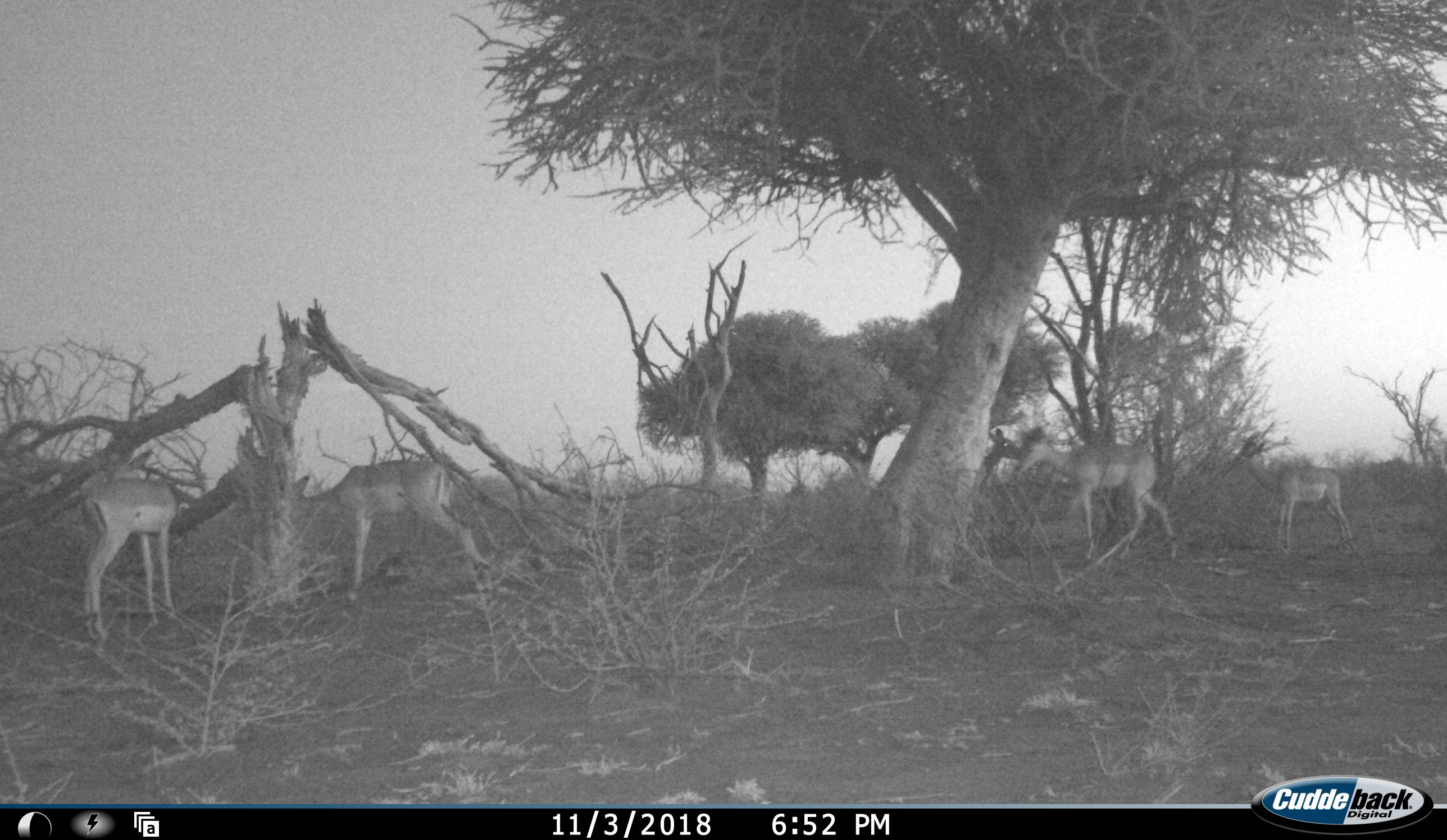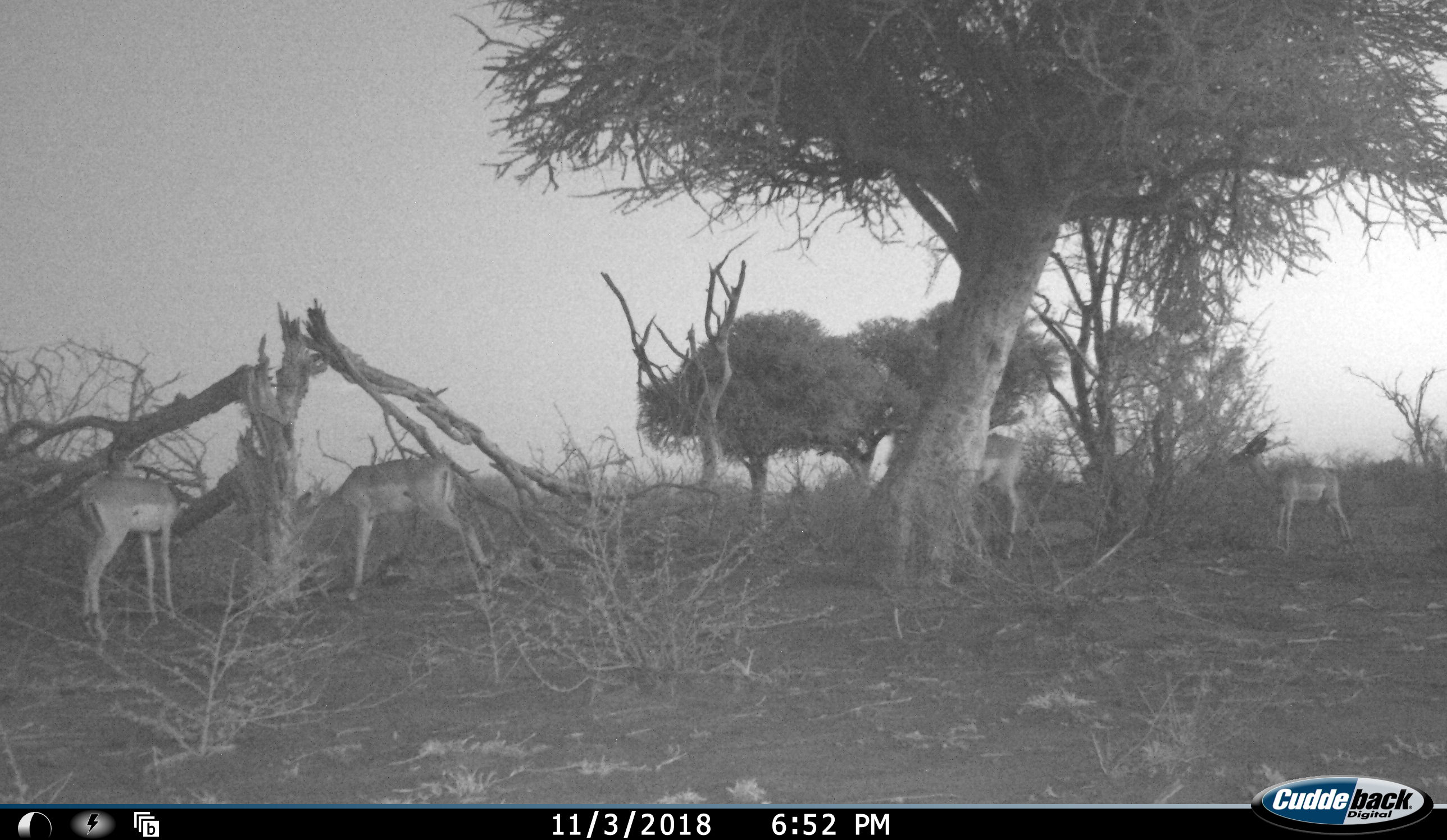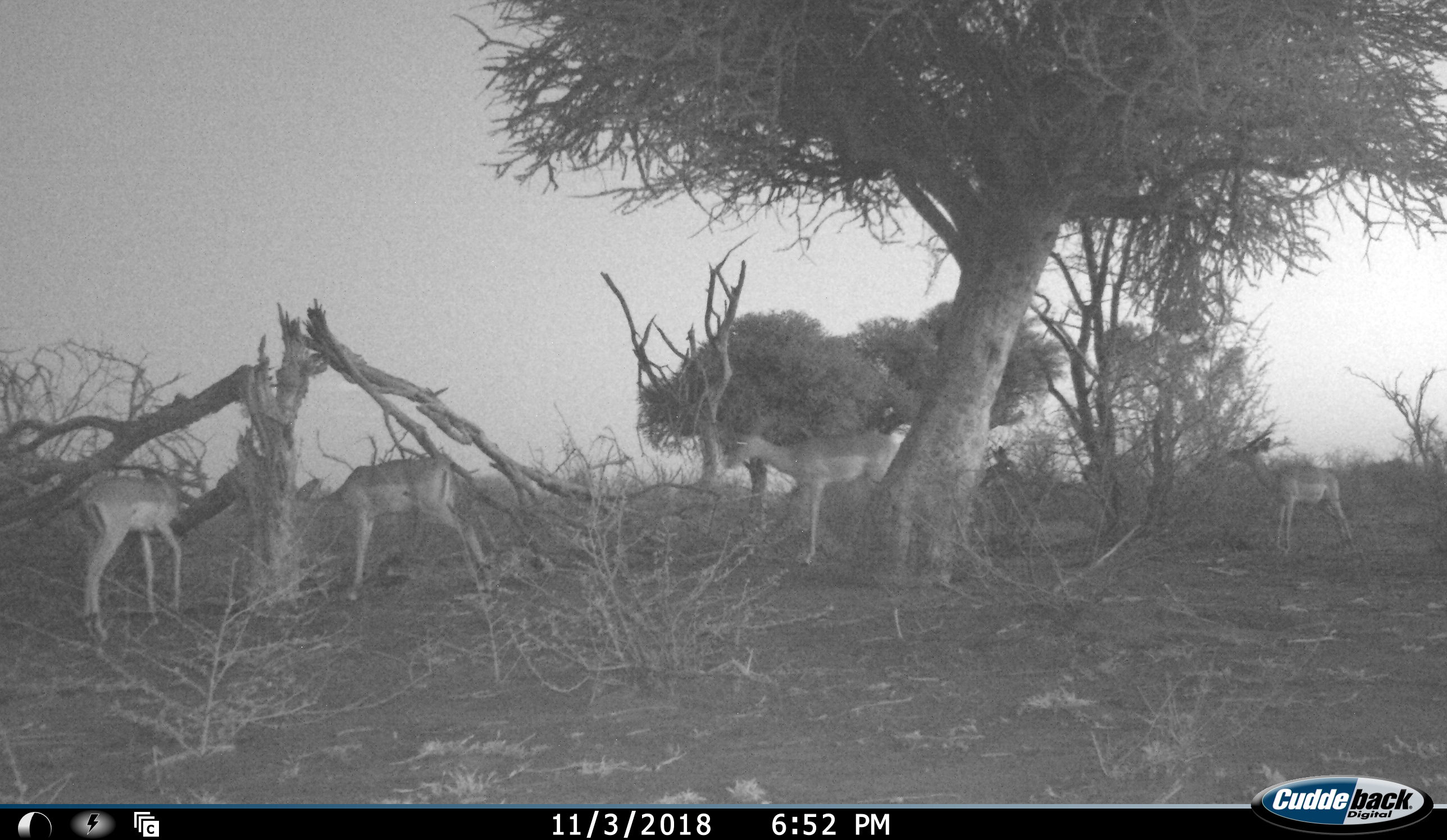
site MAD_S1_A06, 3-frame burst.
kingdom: Animalia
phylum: Chordata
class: Mammalia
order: Artiodactyla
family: Bovidae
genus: Aepyceros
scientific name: Aepyceros melampus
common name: impala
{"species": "impala (Aepyceros melampus)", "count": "5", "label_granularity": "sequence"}